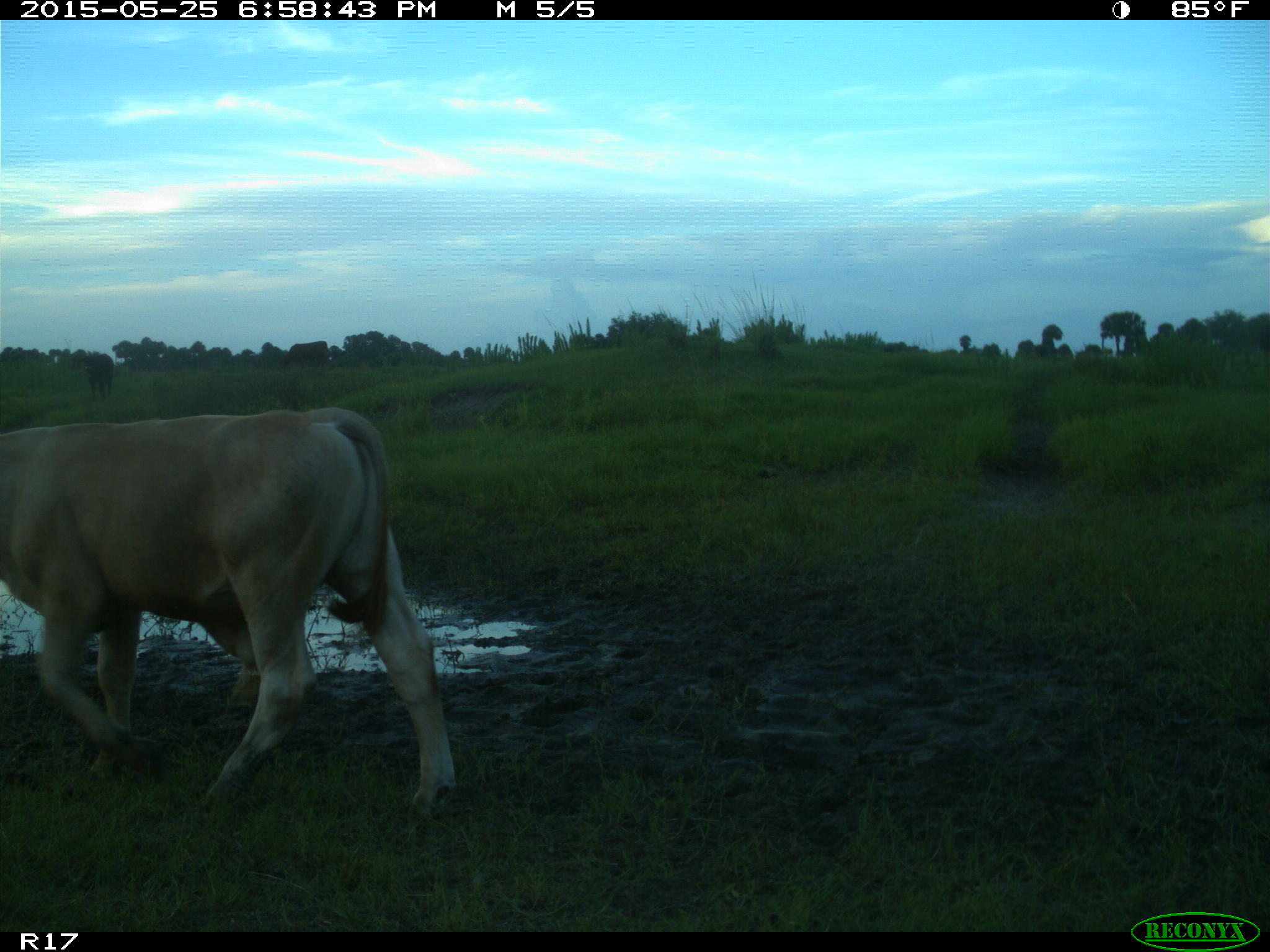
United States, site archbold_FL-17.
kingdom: Animalia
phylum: Chordata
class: Mammalia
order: Artiodactyla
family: Bovidae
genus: Bos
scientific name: Bos taurus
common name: domestic cow